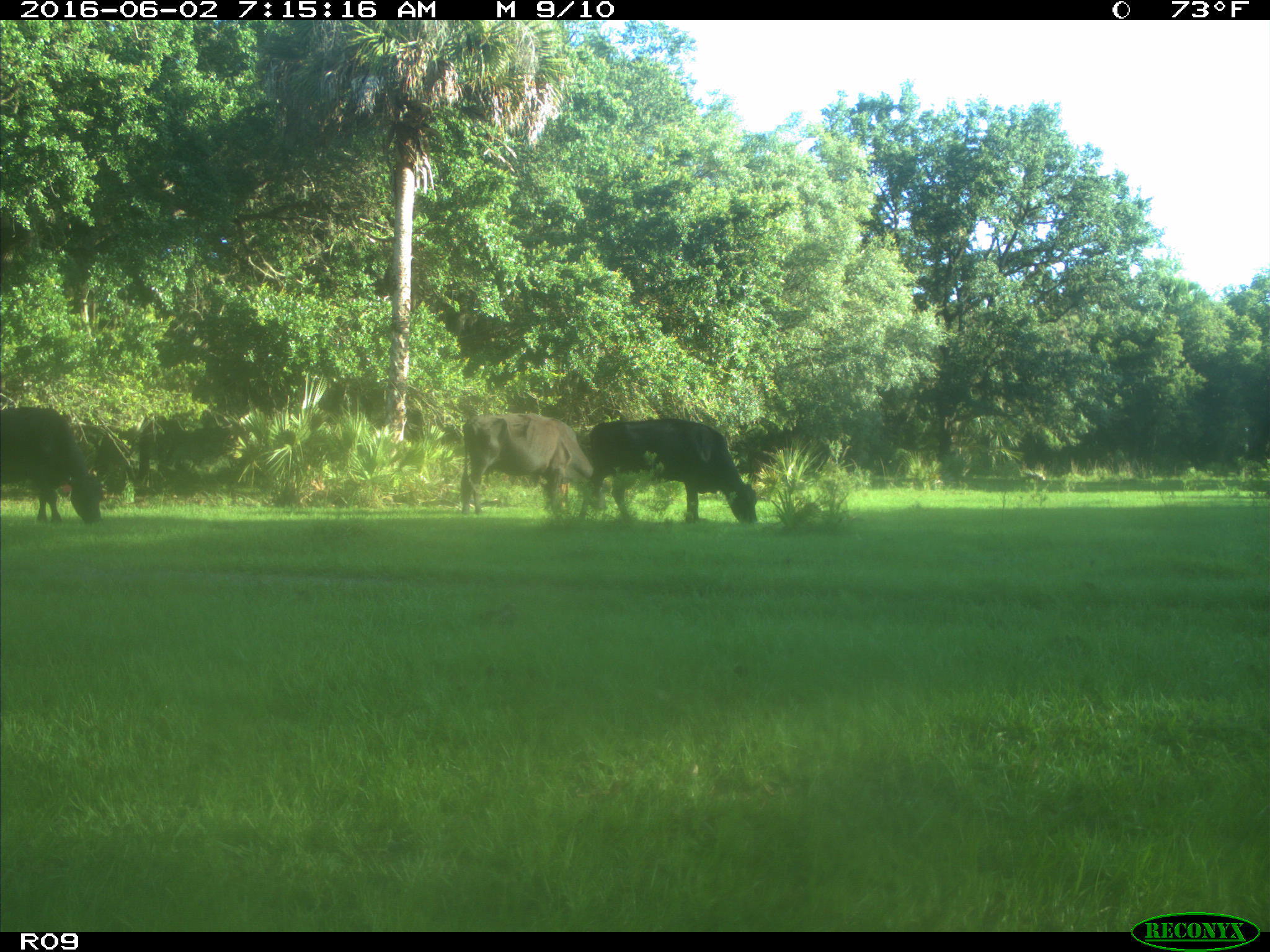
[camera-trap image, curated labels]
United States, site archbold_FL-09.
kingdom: Animalia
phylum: Chordata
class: Mammalia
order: Artiodactyla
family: Bovidae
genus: Bos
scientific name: Bos taurus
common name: domestic cow